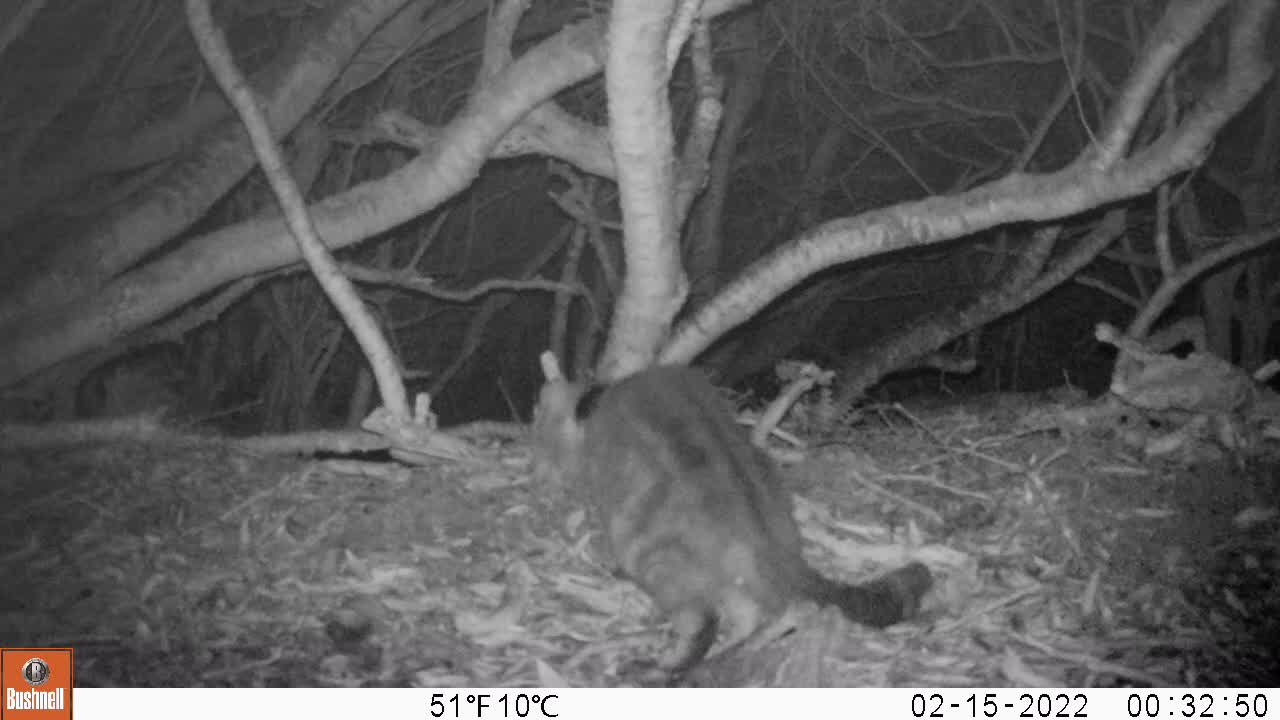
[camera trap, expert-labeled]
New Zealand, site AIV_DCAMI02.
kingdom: Animalia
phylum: Chordata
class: Mammalia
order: Carnivora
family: Felidae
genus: Felis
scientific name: Felis catus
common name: domestic cat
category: cat